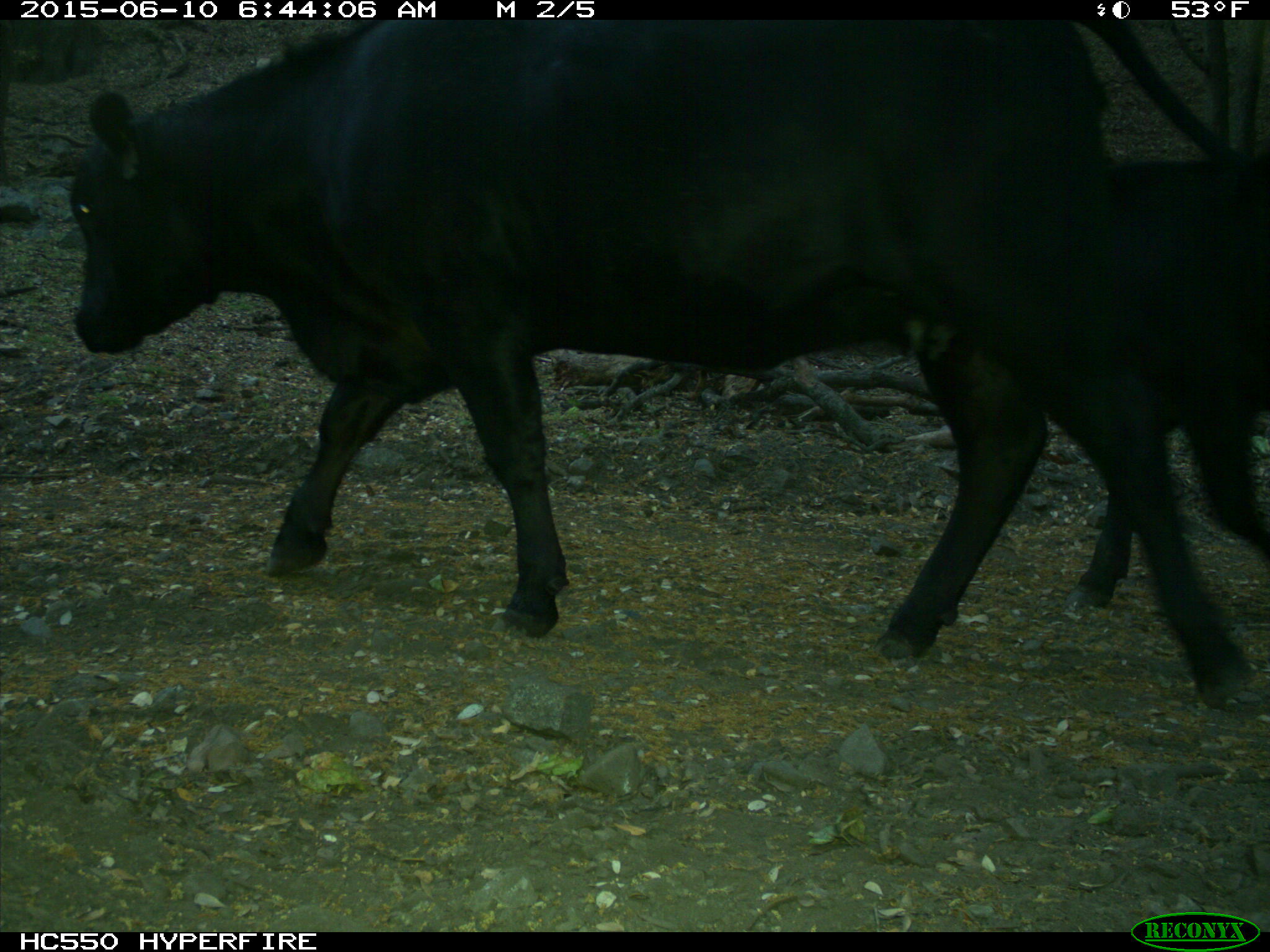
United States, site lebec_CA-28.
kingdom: Animalia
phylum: Chordata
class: Mammalia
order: Artiodactyla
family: Bovidae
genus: Bos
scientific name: Bos taurus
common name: domestic cow